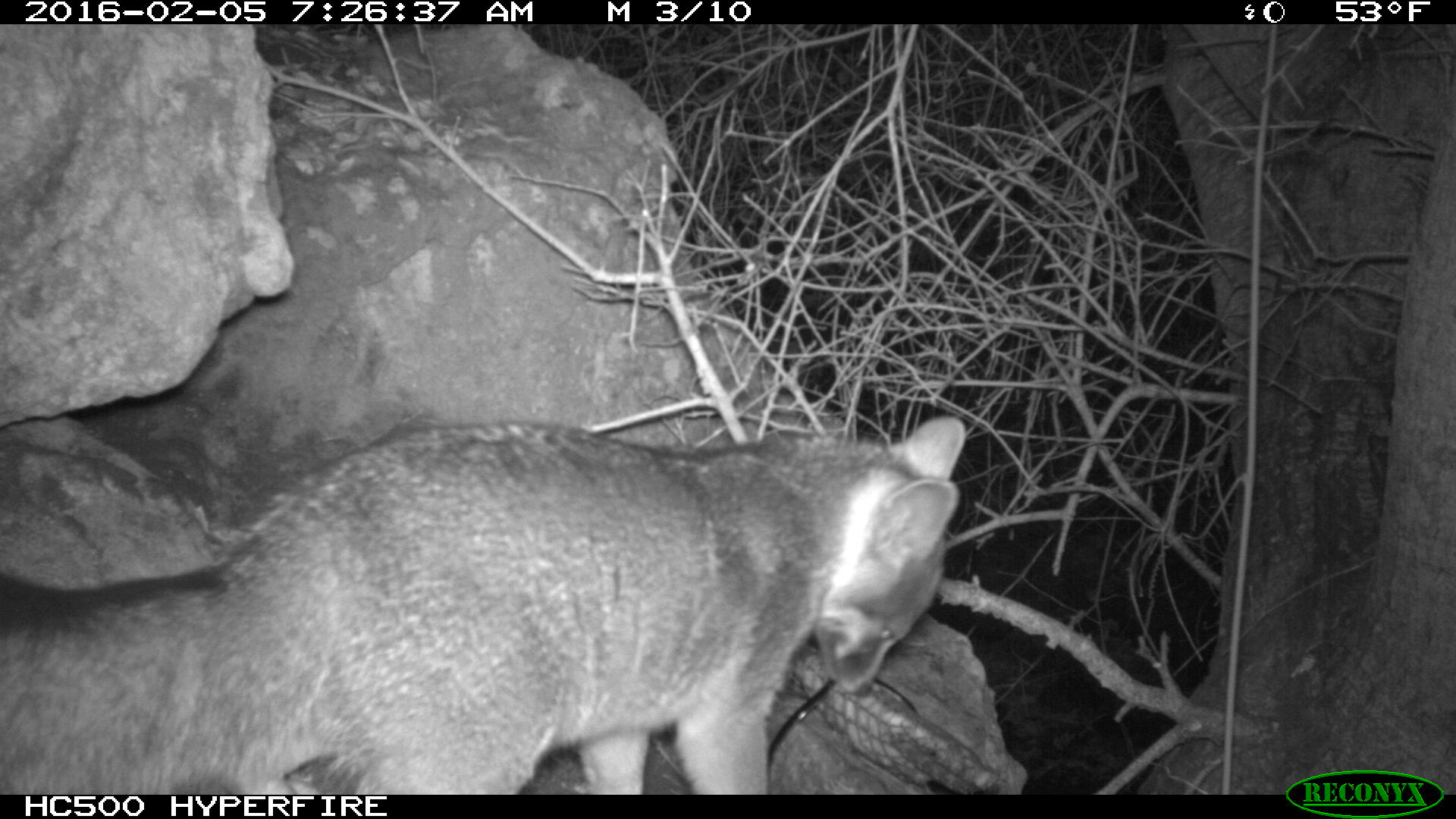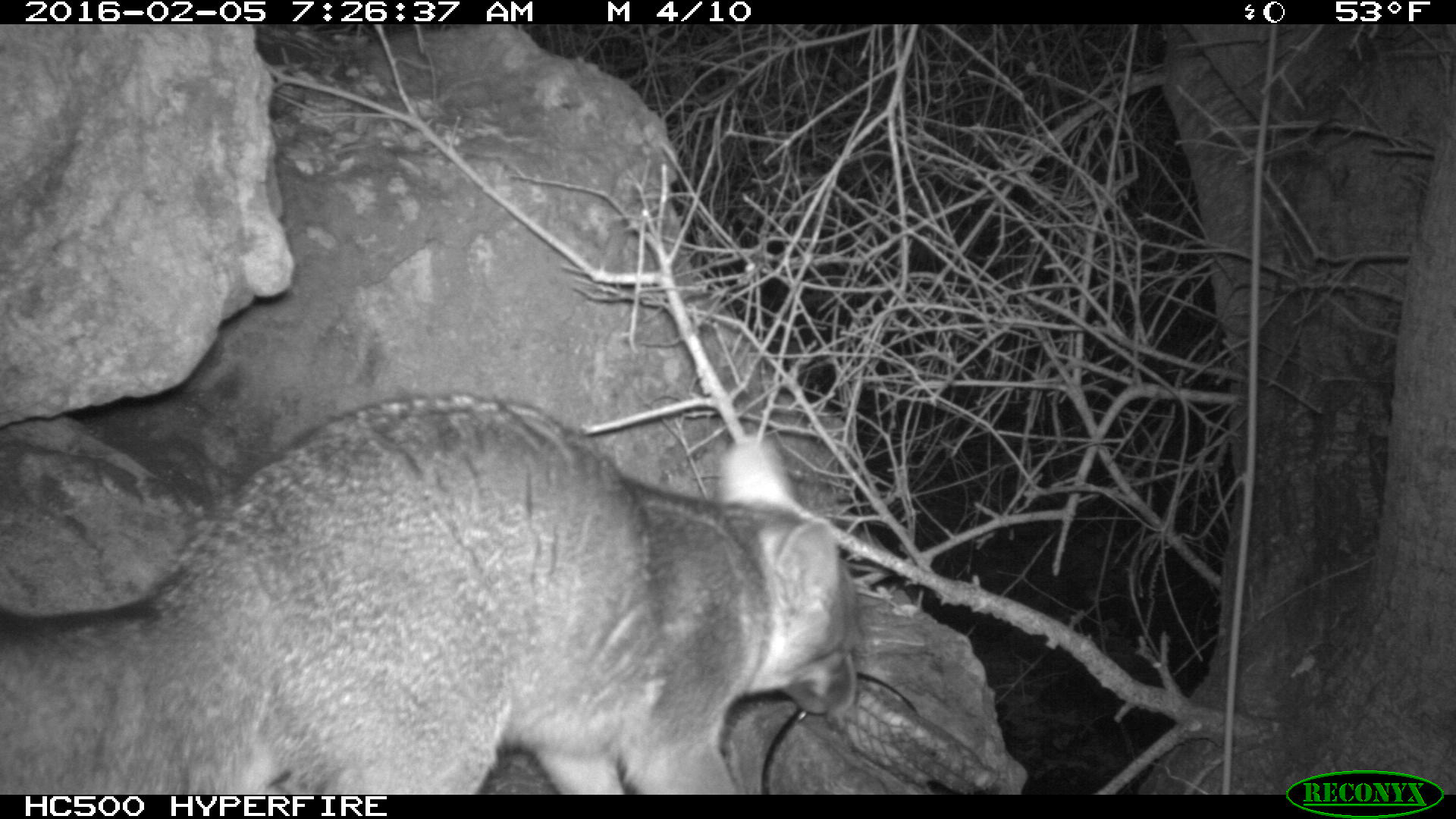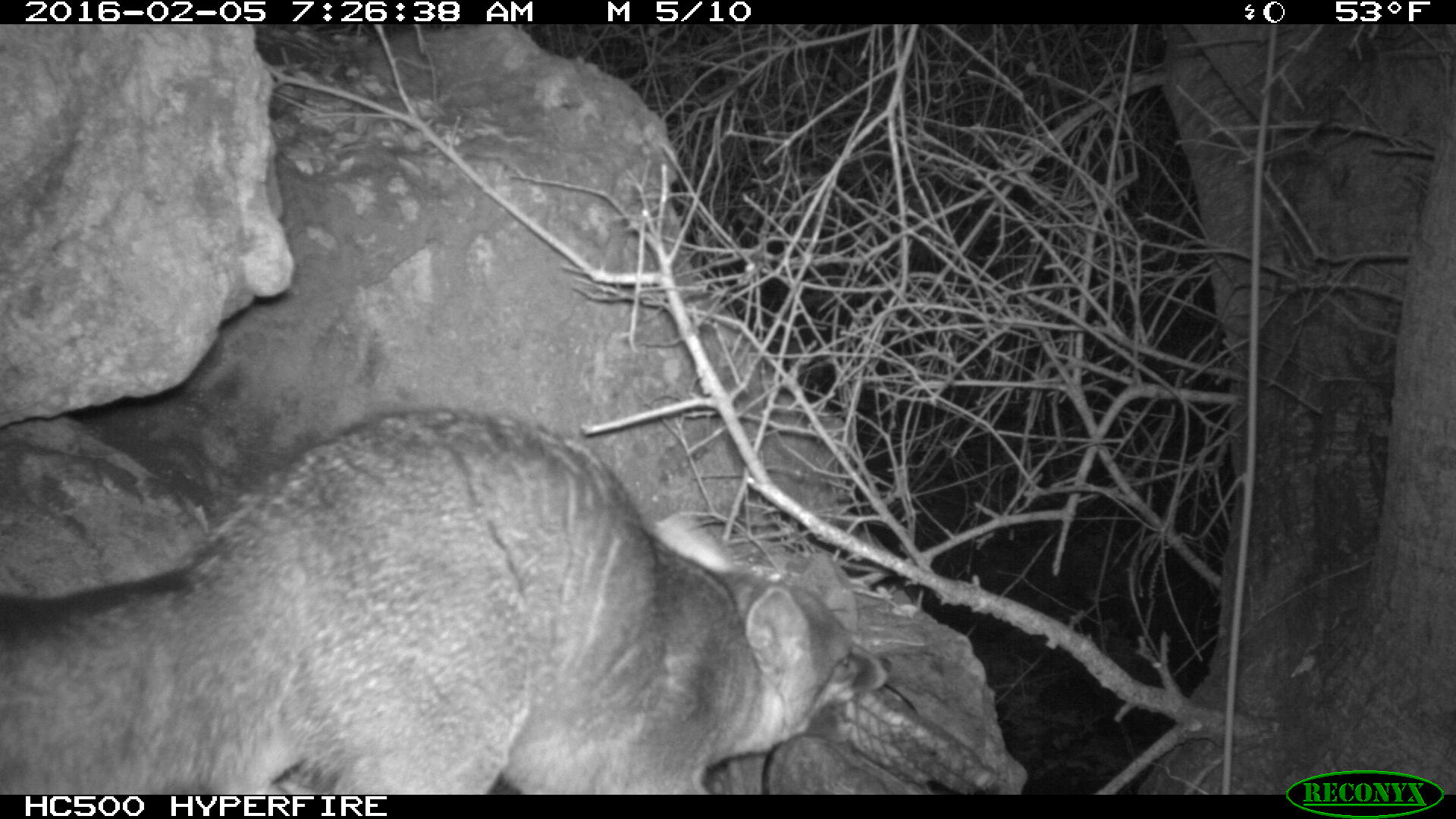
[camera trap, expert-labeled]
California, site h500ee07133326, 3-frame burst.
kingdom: Animalia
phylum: Chordata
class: Mammalia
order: Carnivora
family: Canidae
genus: Urocyon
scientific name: Urocyon littoralis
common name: island fox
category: fox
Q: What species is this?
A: Fox (island fox) (Urocyon littoralis).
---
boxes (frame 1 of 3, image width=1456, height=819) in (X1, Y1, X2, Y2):
fox: (0, 414, 968, 794)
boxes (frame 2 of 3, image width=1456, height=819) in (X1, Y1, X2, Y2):
fox: (0, 394, 858, 793)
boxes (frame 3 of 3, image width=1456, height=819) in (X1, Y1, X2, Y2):
fox: (0, 403, 893, 793)